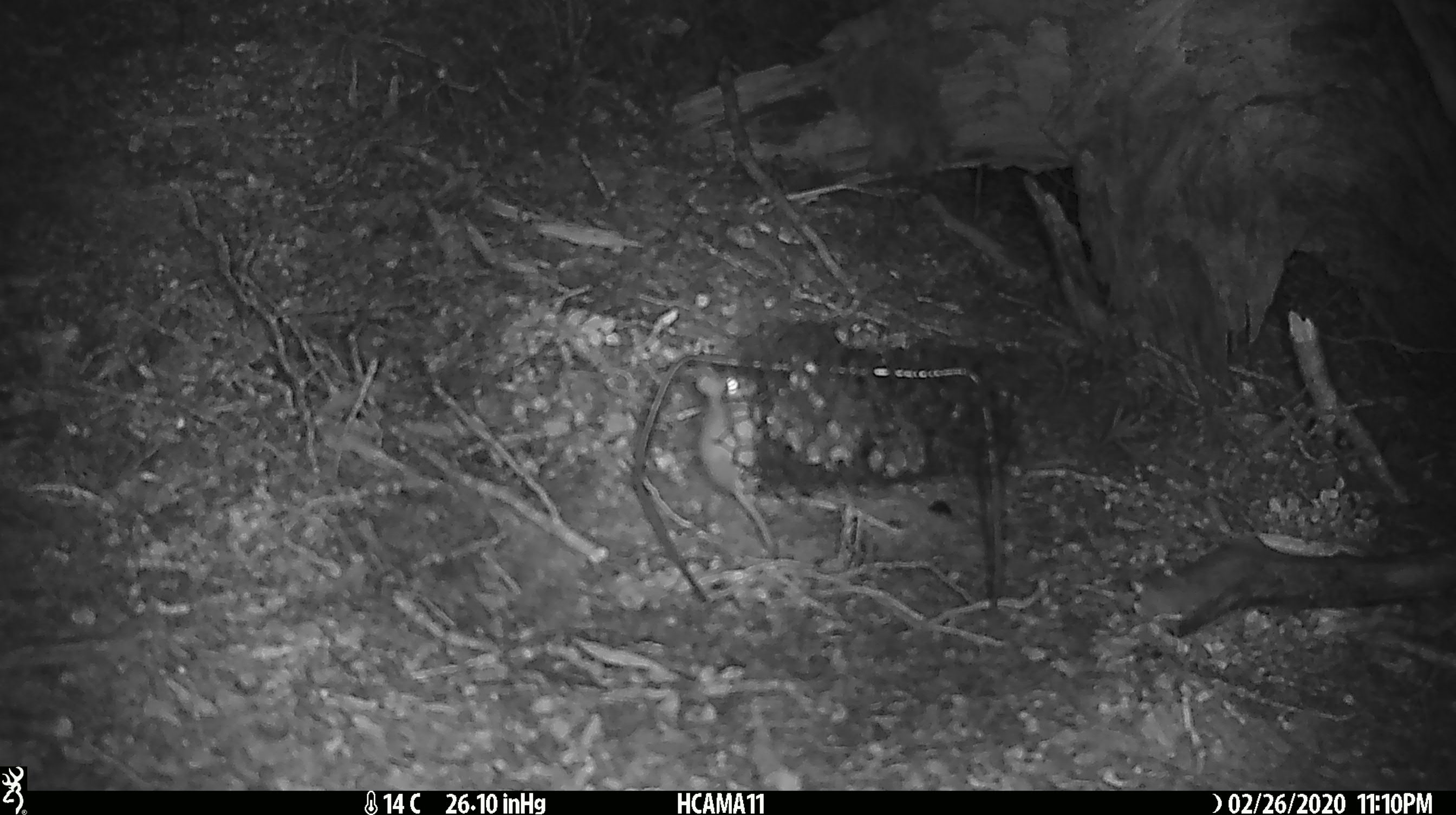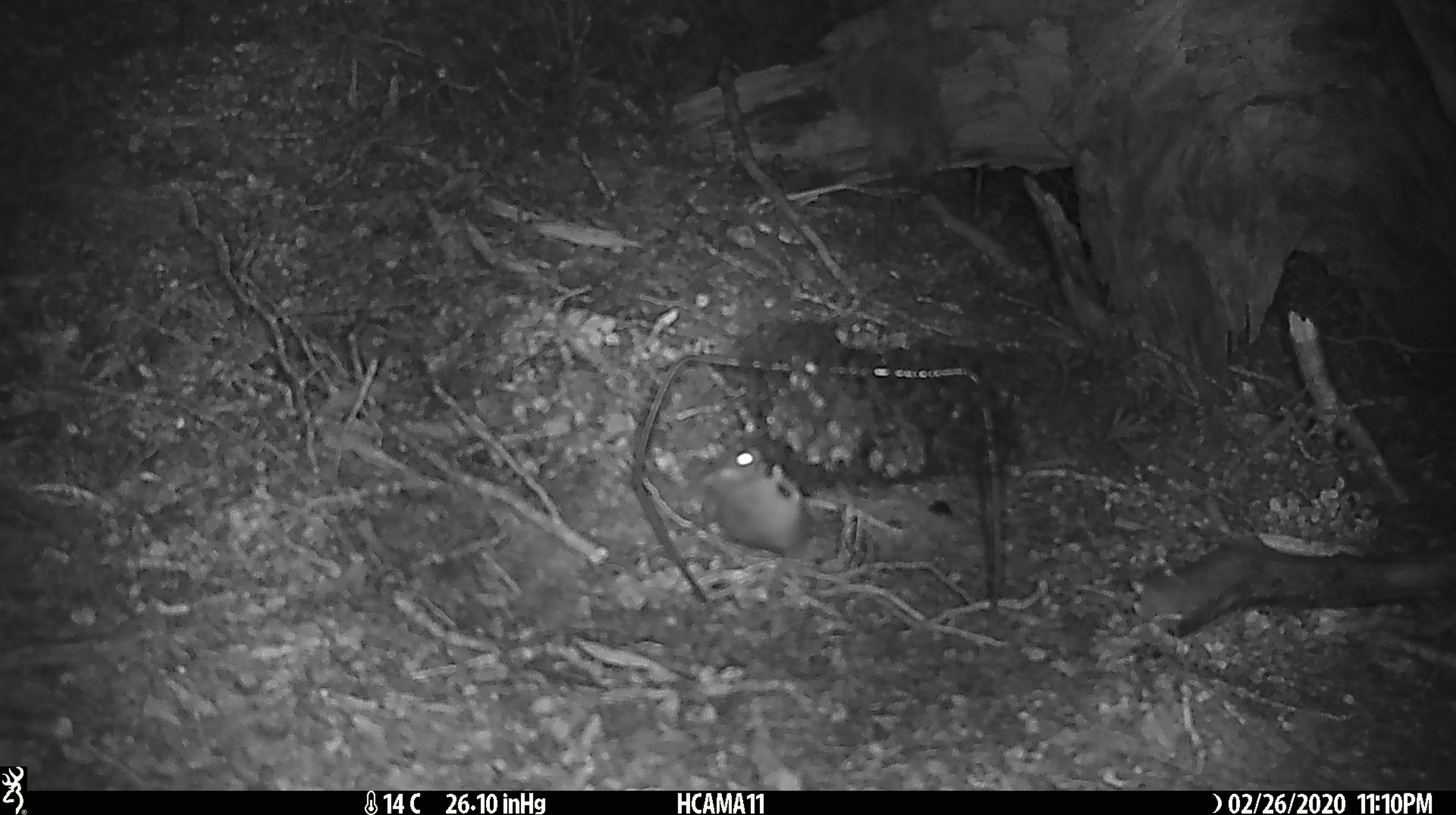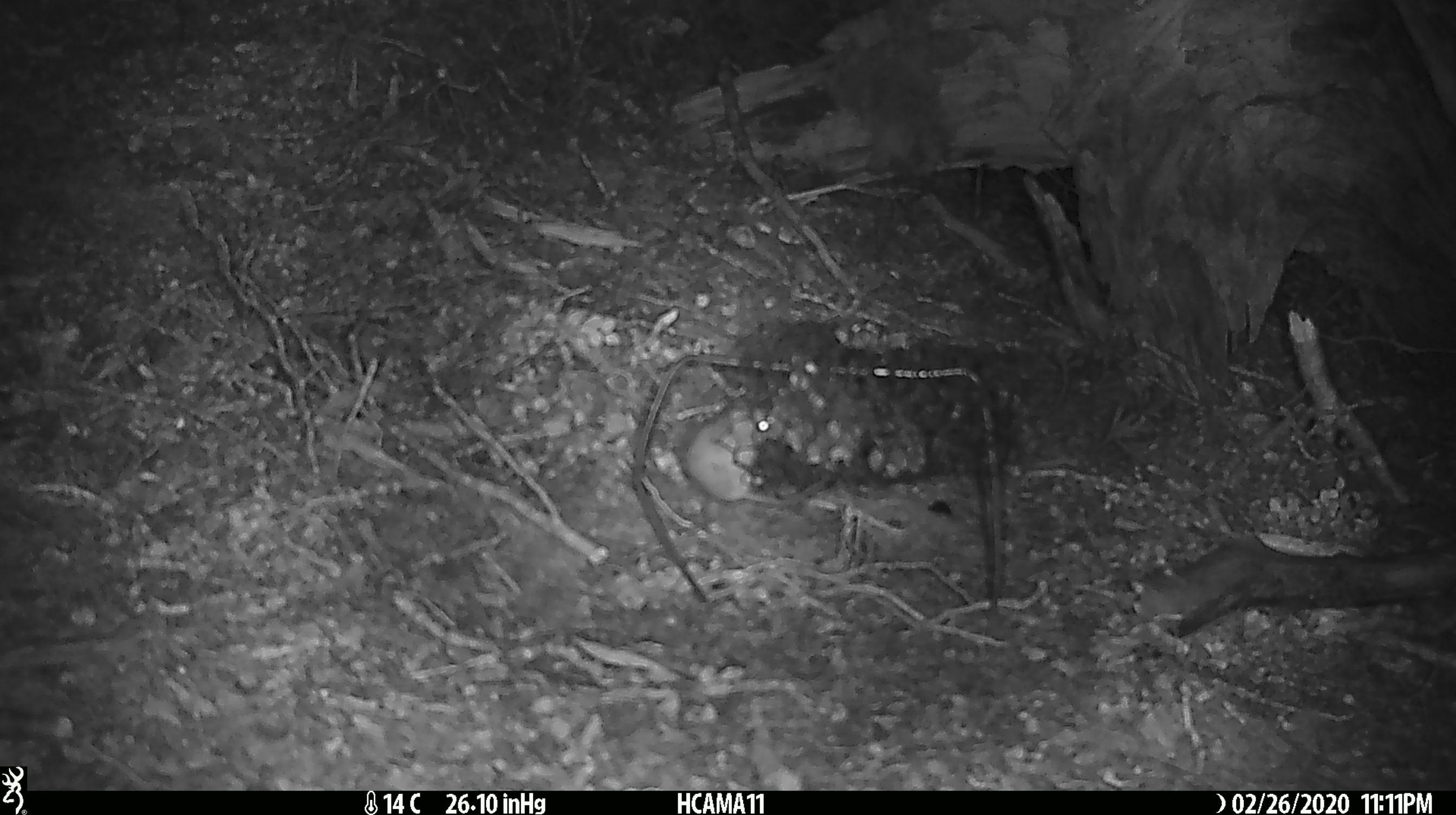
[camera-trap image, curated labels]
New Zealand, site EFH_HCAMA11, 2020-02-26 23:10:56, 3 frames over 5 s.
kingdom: Animalia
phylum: Chordata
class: Mammalia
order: Rodentia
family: Muridae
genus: Mus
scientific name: Mus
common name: mouse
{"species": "mouse (Mus)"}